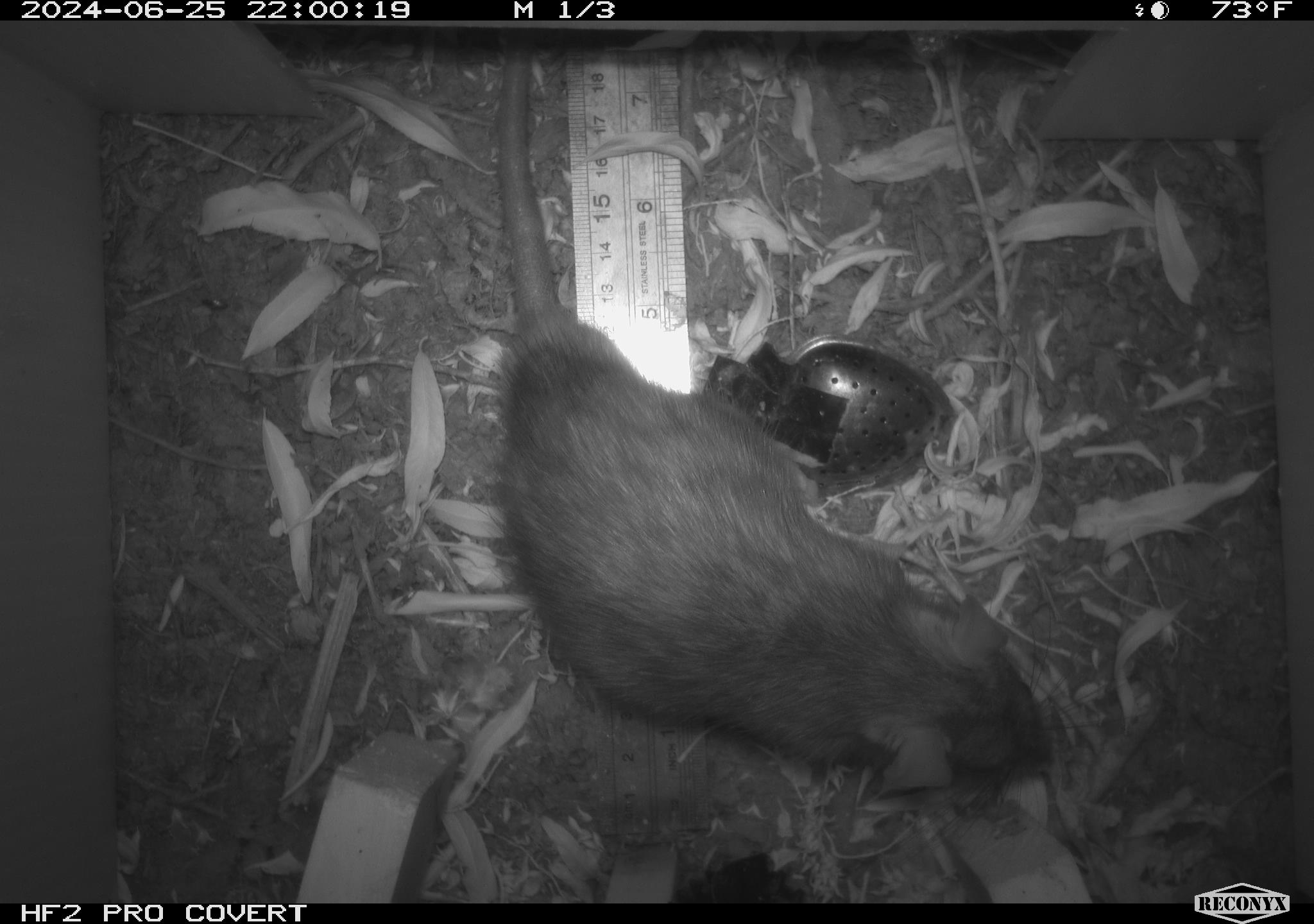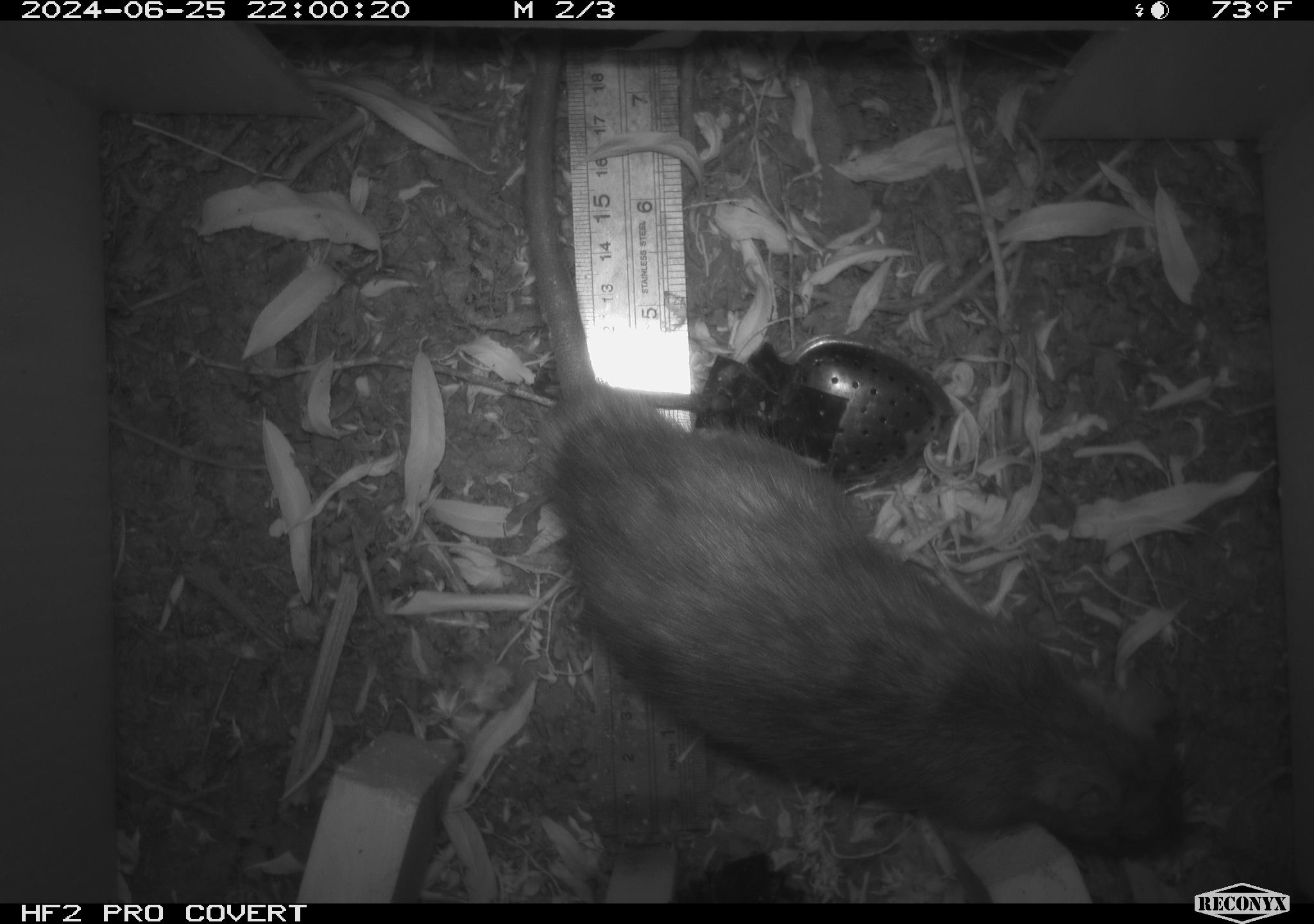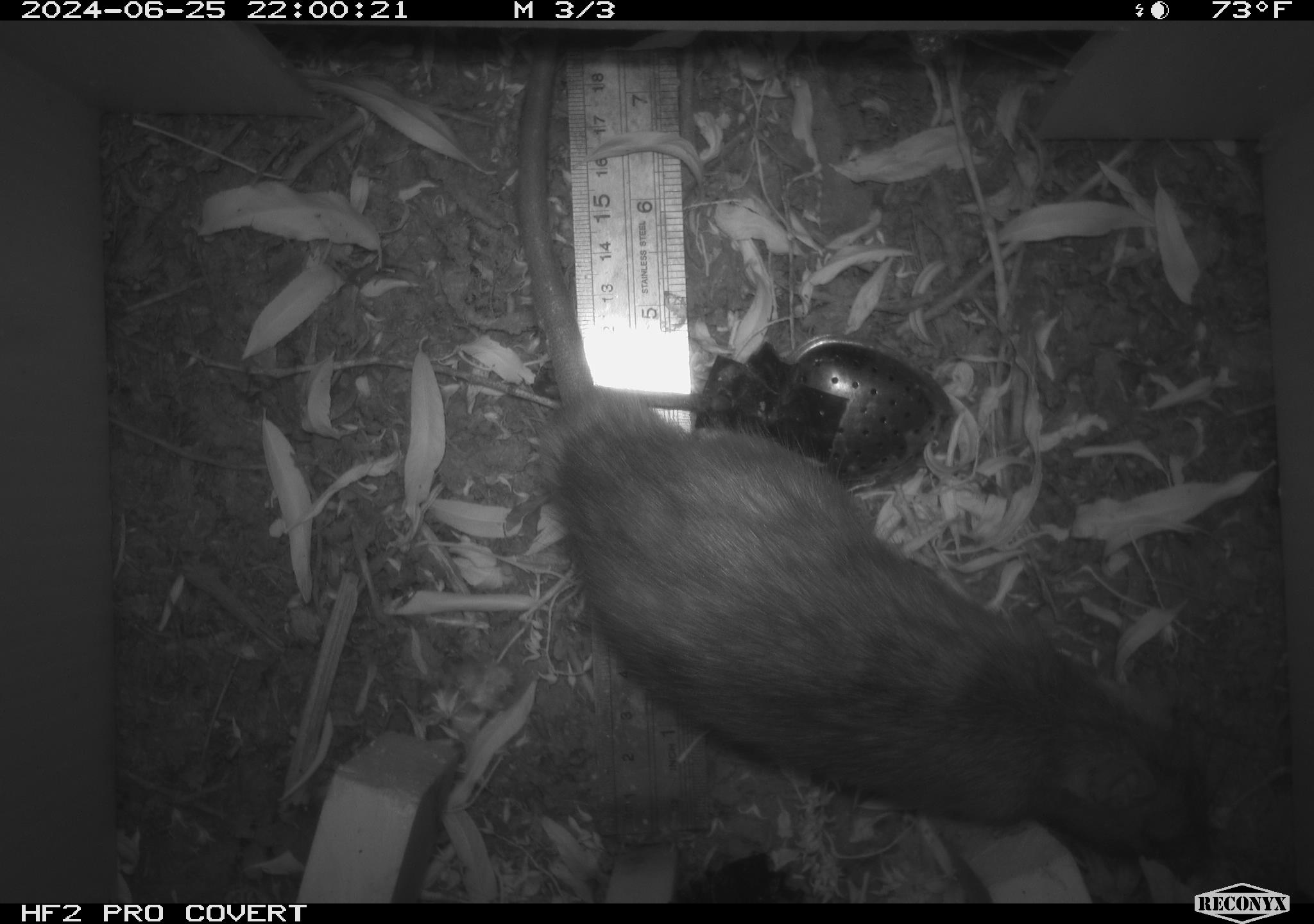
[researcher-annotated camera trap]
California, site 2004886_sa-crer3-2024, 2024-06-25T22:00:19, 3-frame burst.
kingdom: Animalia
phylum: Chordata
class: Mammalia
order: Rodentia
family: Muridae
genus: Rattus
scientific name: Rattus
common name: rat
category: rattus species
Rattus species (rat) (Rattus).